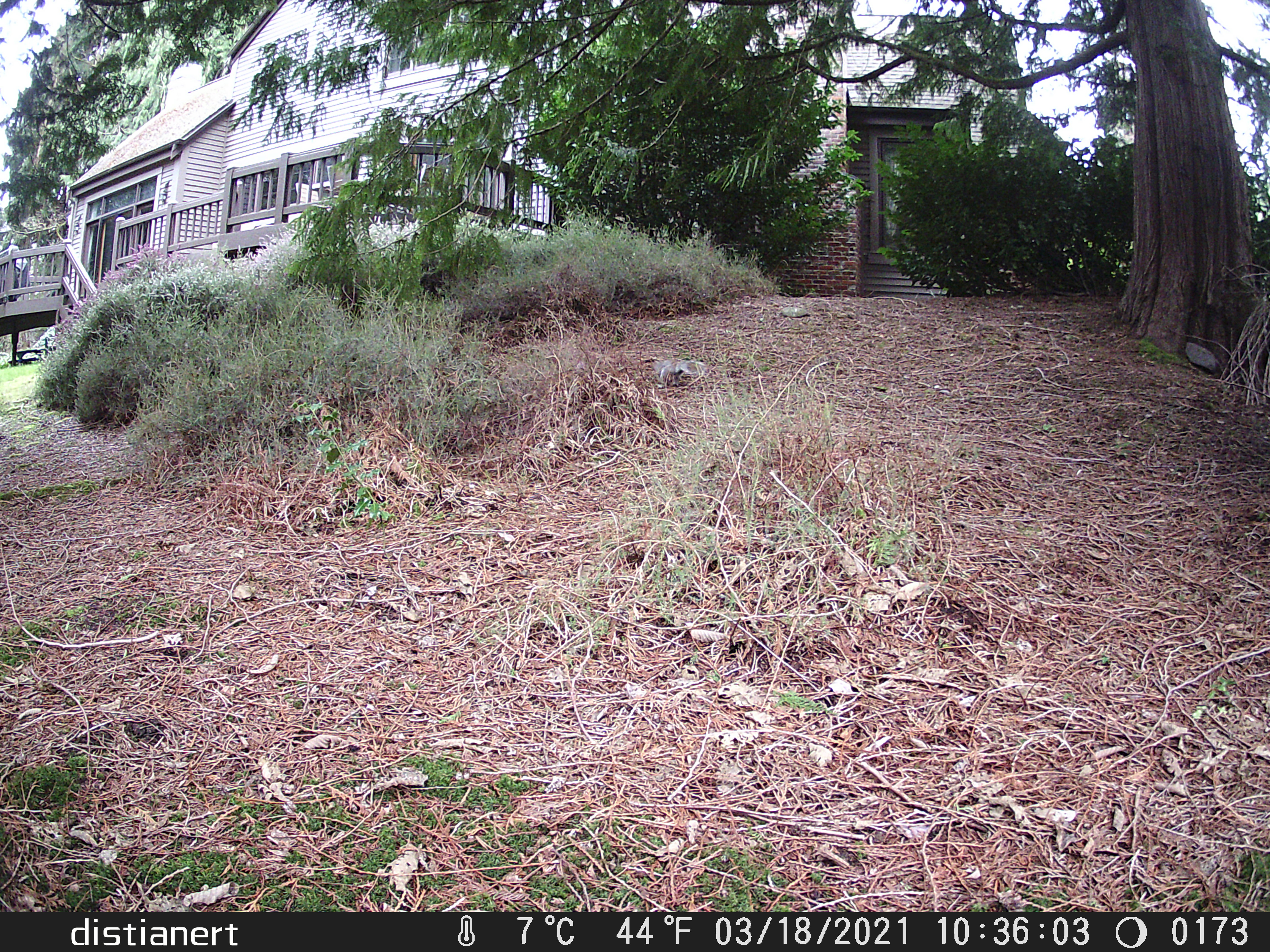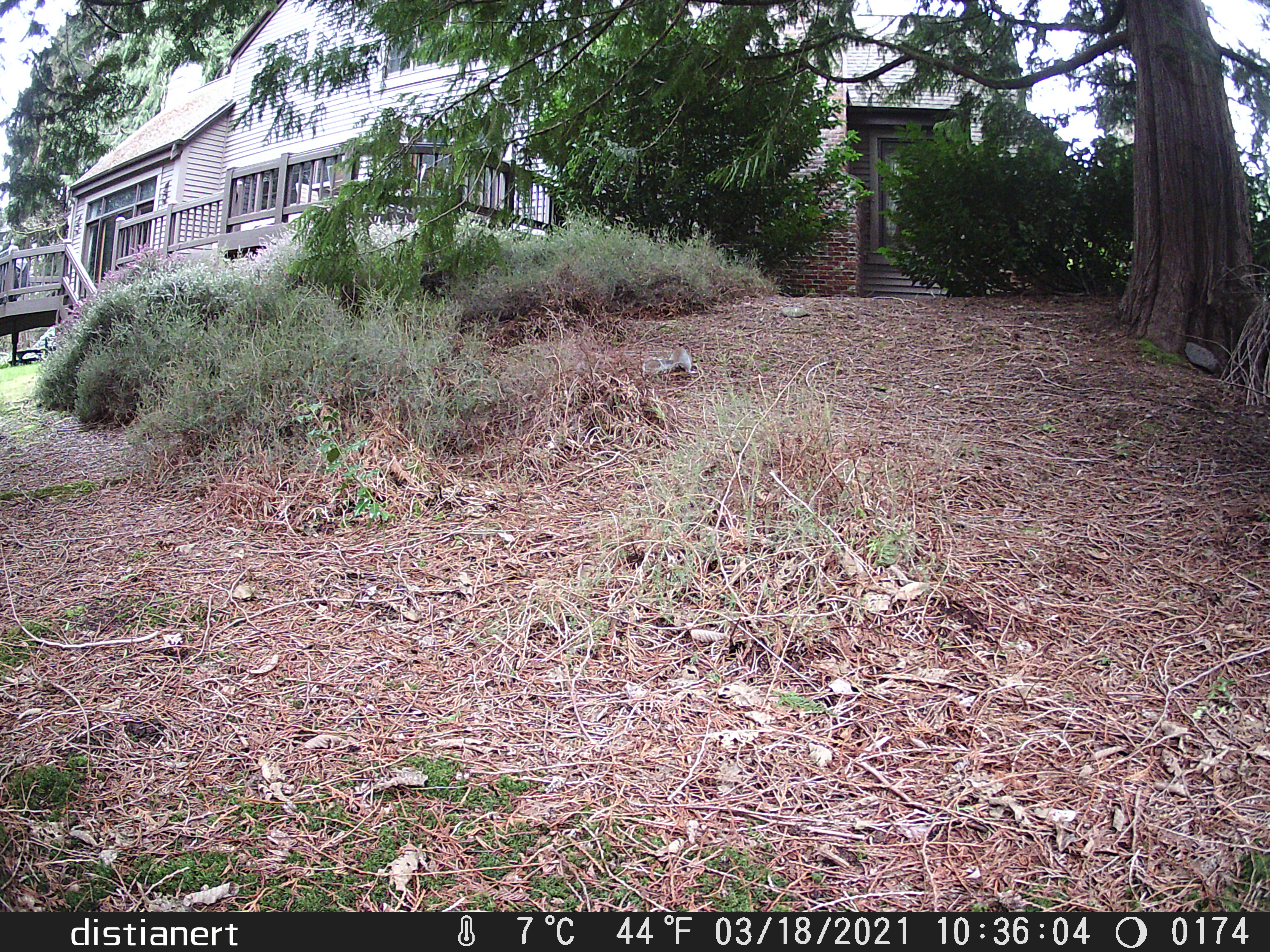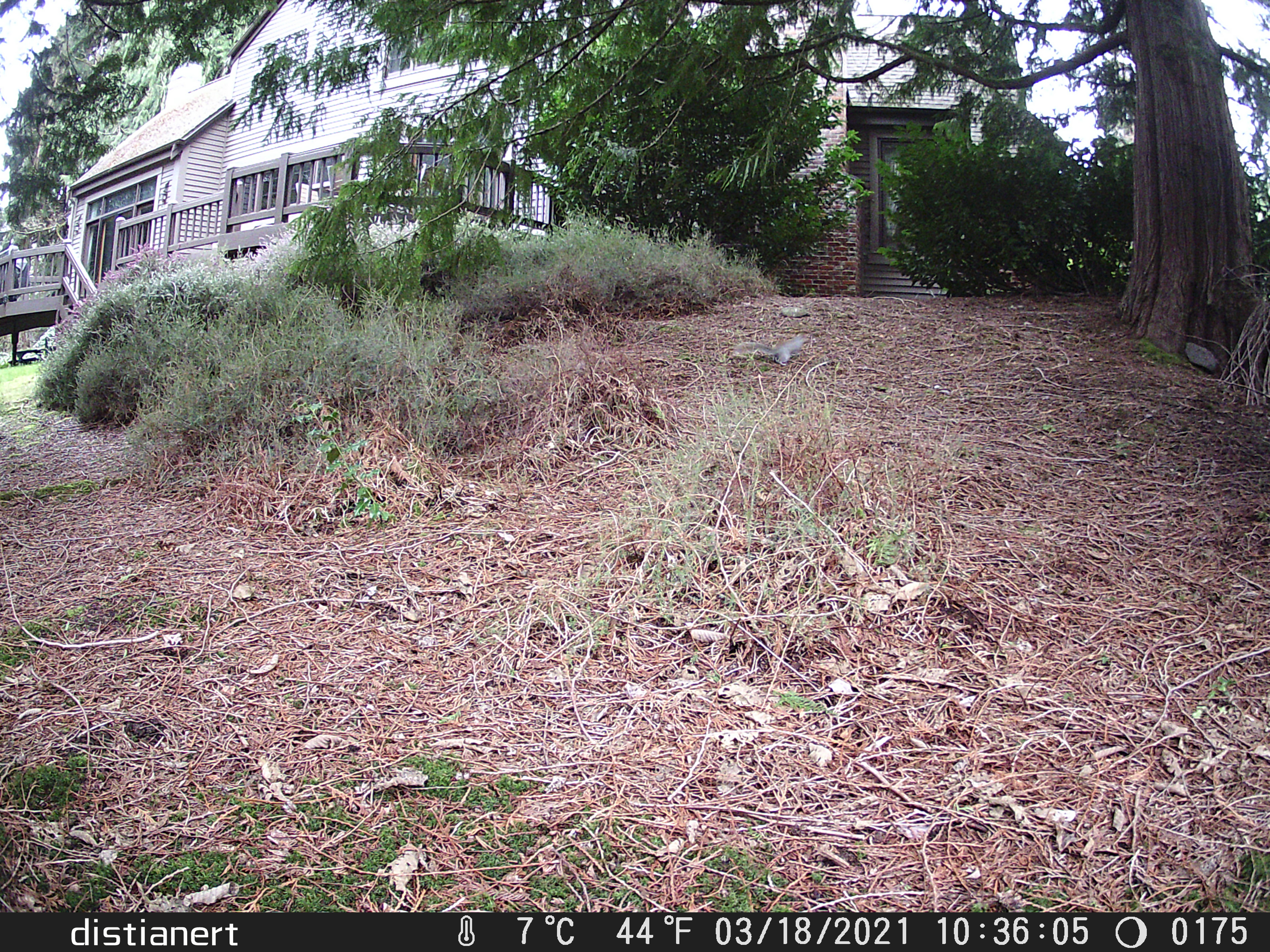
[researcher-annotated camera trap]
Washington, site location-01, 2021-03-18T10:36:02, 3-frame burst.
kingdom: Animalia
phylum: Chordata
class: Mammalia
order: Rodentia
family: Sciuridae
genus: Sciurus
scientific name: Sciurus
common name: squirrel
Squirrel (Sciurus).